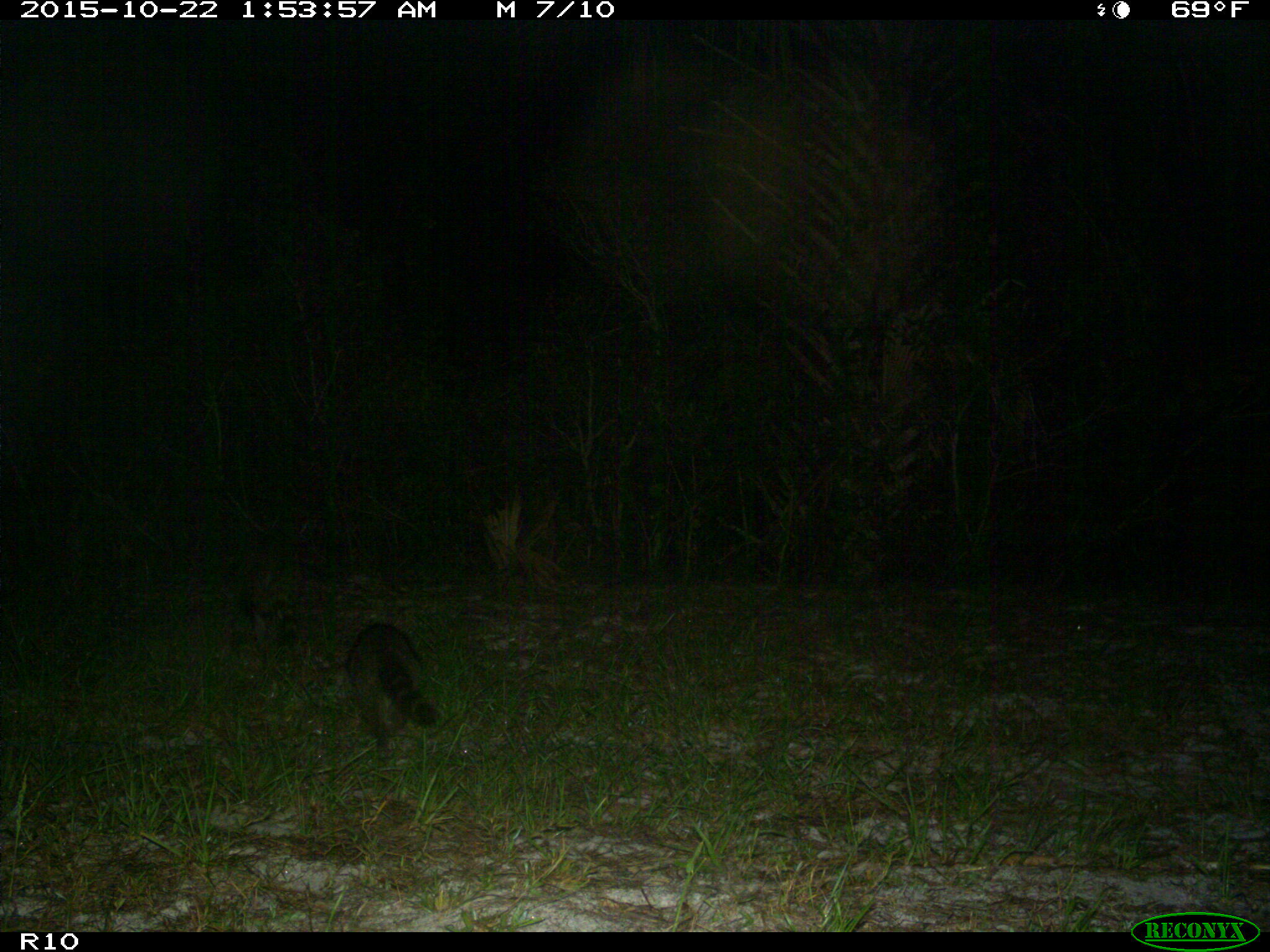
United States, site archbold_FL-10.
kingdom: Animalia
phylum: Chordata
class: Mammalia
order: Carnivora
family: Procyonidae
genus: Procyon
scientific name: Procyon lotor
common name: common raccoon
Procyon lotor (common raccoon).